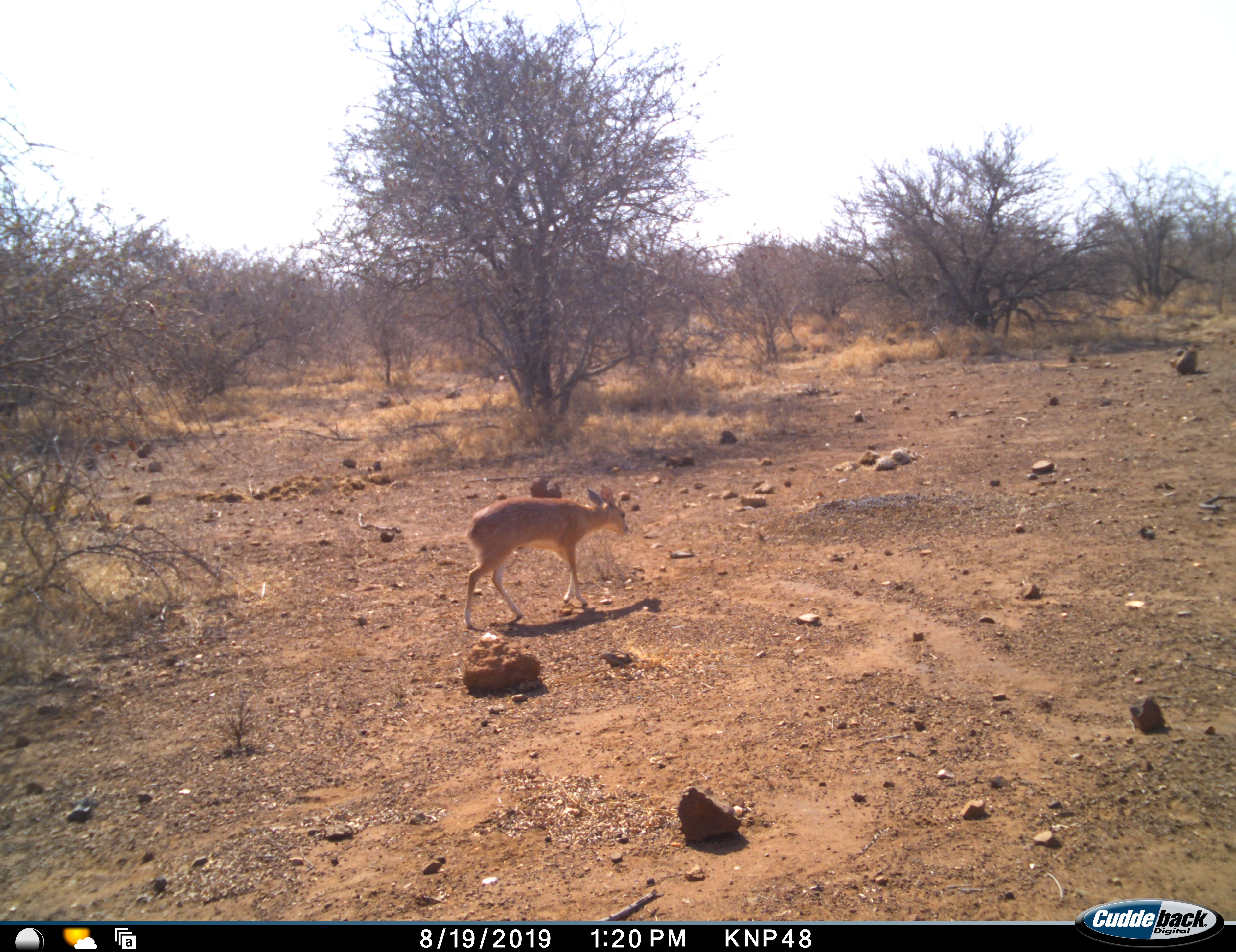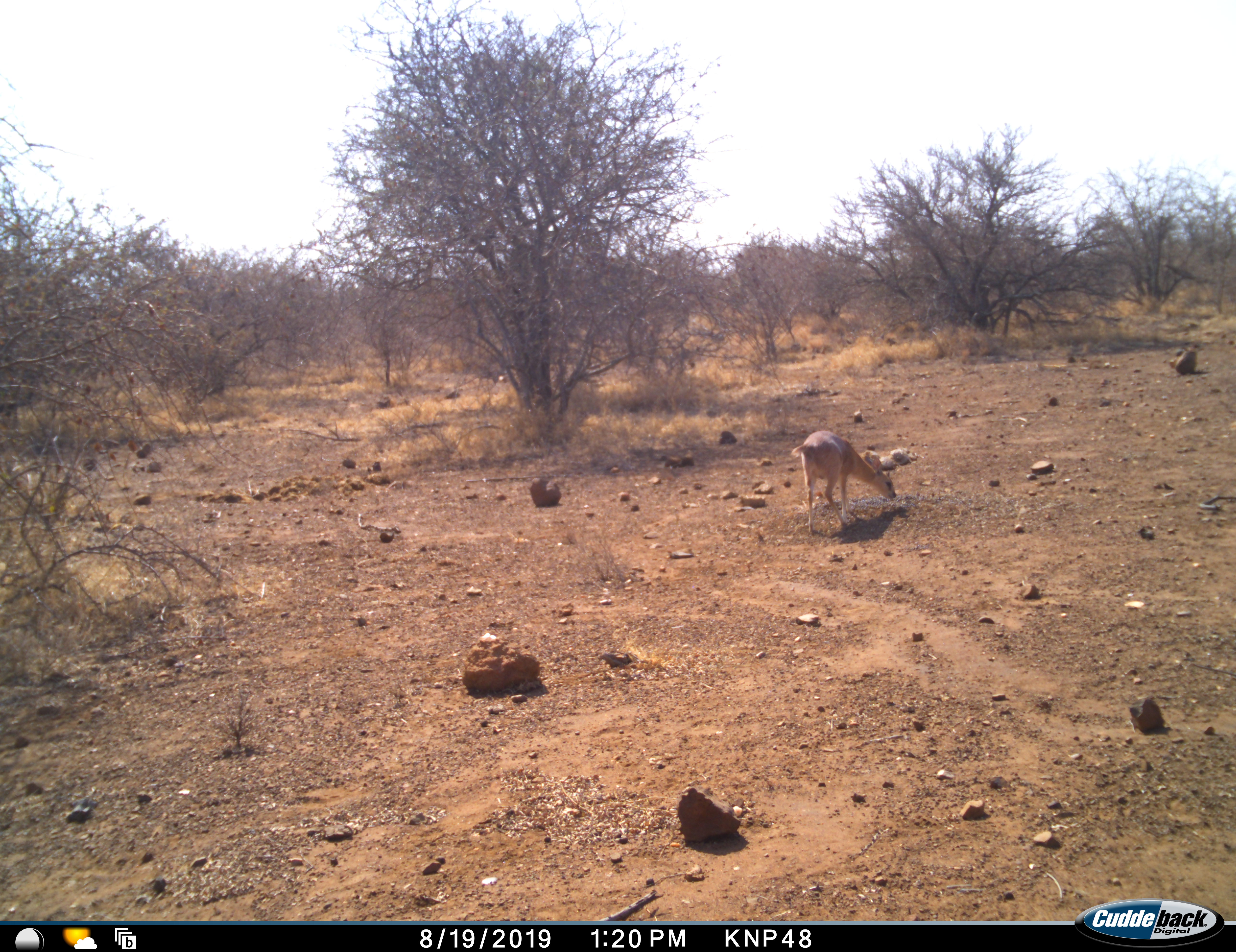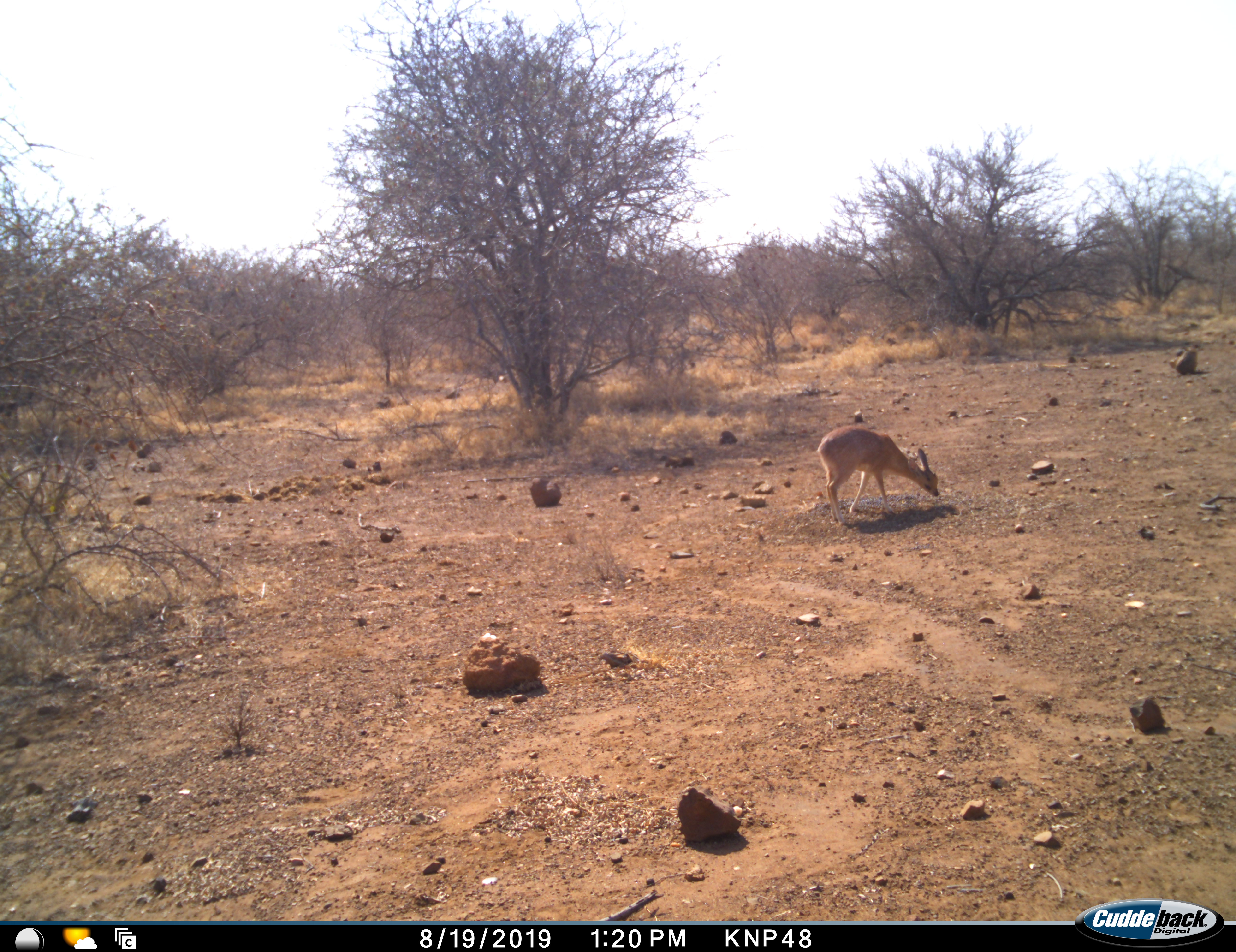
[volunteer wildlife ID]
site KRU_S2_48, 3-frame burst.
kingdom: Animalia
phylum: Chordata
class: Mammalia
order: Artiodactyla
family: Bovidae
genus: Raphicerus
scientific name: Raphicerus campestris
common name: steenbok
Steenbok (Raphicerus campestris), count 1. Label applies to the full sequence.